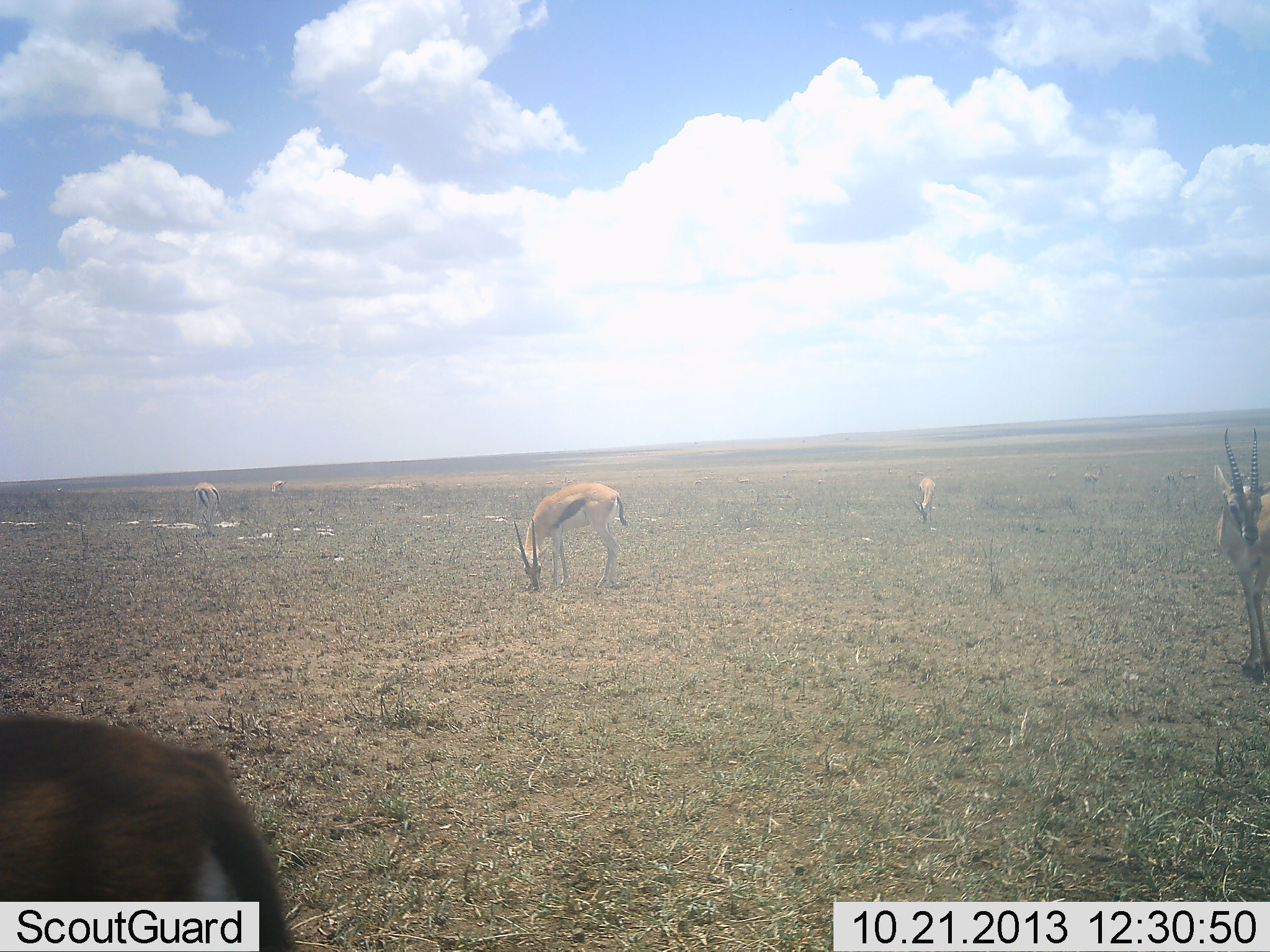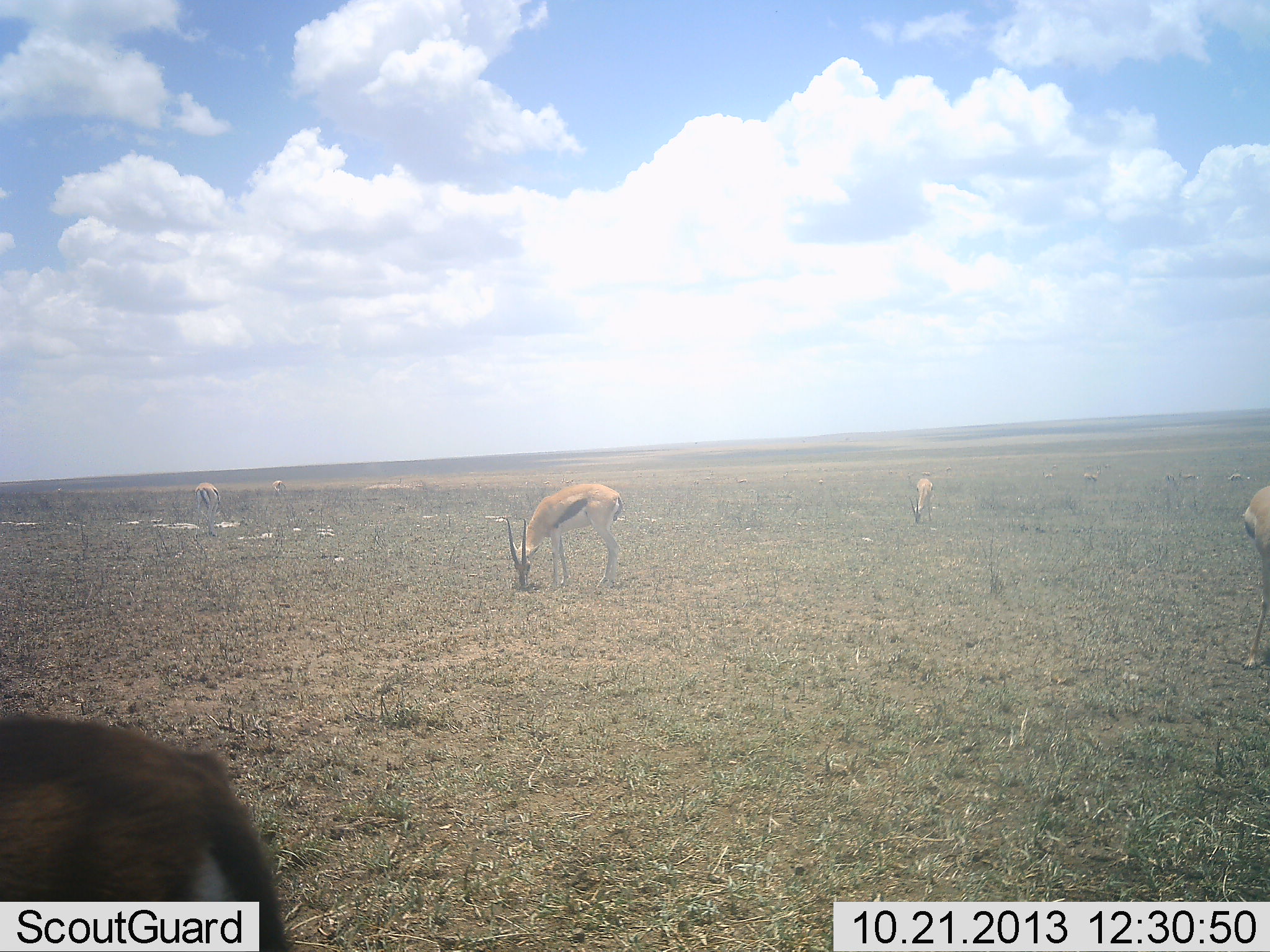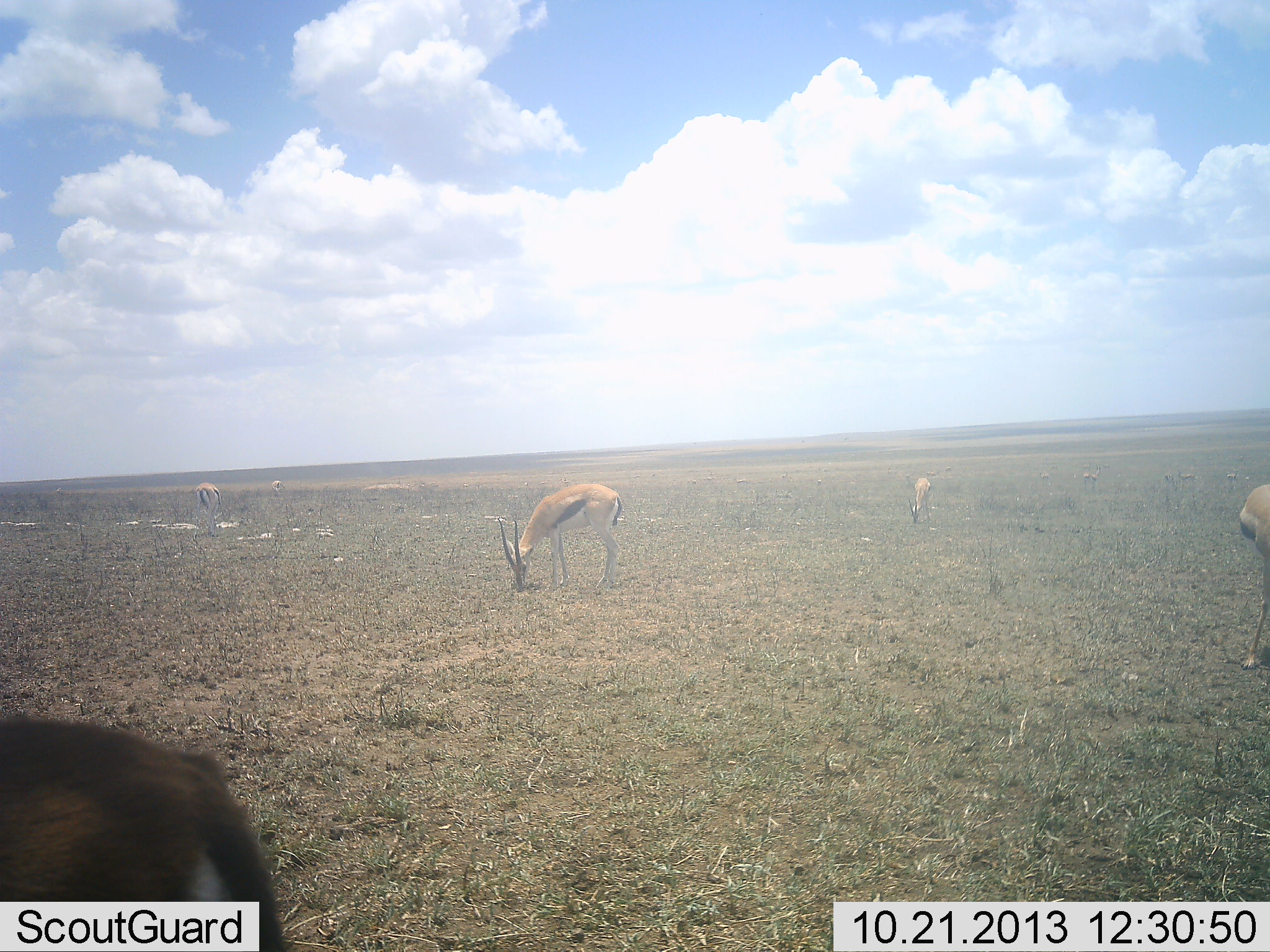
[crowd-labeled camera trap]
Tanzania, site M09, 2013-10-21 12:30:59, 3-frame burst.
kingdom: Animalia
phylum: Chordata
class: Mammalia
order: Artiodactyla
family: Bovidae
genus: Eudorcas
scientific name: Eudorcas thomsonii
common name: thomson's gazelle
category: gazellethomsons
Gazellethomsons (thomson's gazelle) (Eudorcas thomsonii), count 6. Behavior (volunteer vote fractions): standing 46%, resting 4%, moving 21%, interacting 0%. Young present (vote fraction): 0%. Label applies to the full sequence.